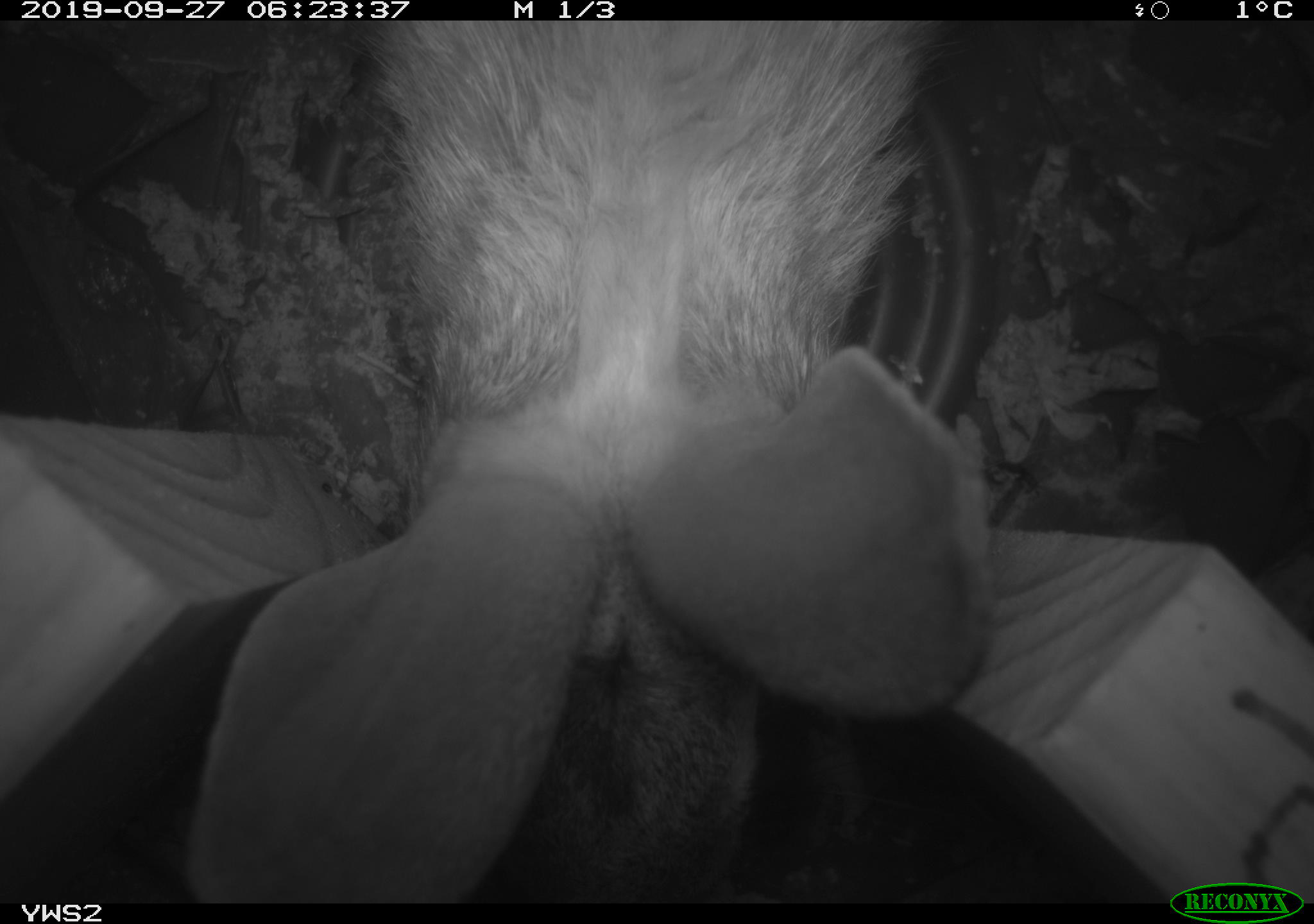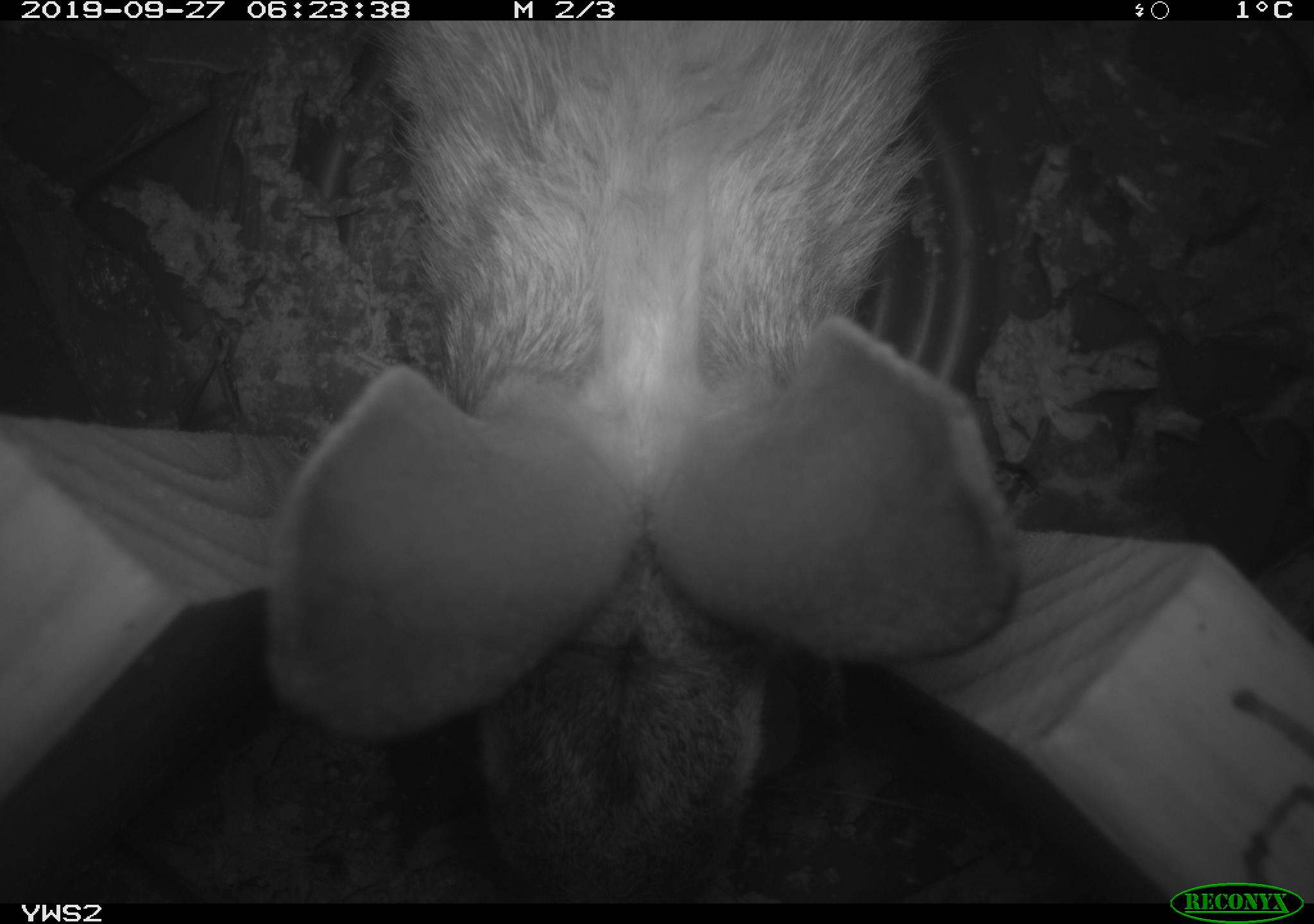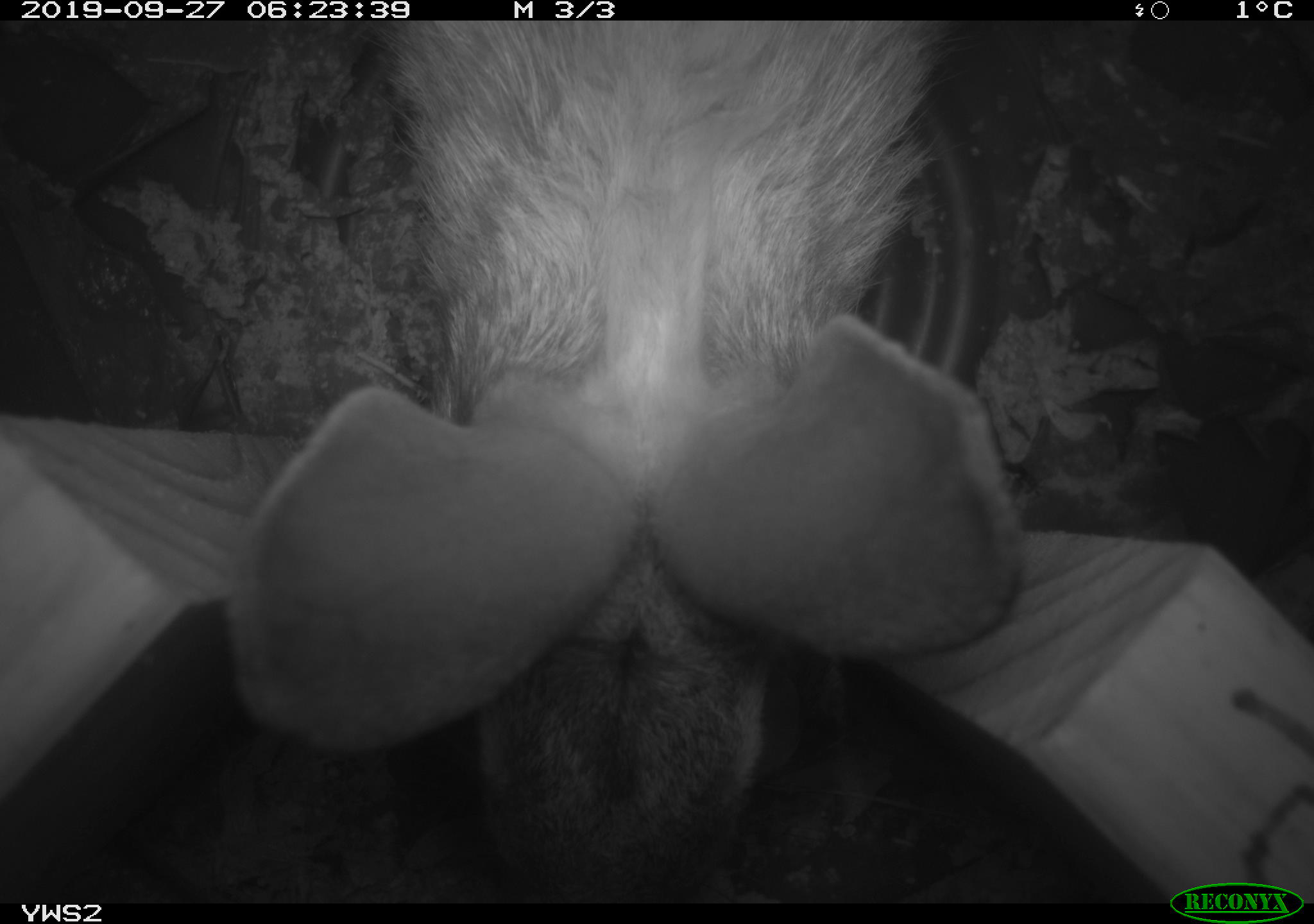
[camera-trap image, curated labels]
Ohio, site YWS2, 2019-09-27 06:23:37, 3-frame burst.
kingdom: Animalia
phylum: Chordata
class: Mammalia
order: Lagomorpha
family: Leporidae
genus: Sylvilagus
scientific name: Sylvilagus floridanus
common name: eastern cottontail